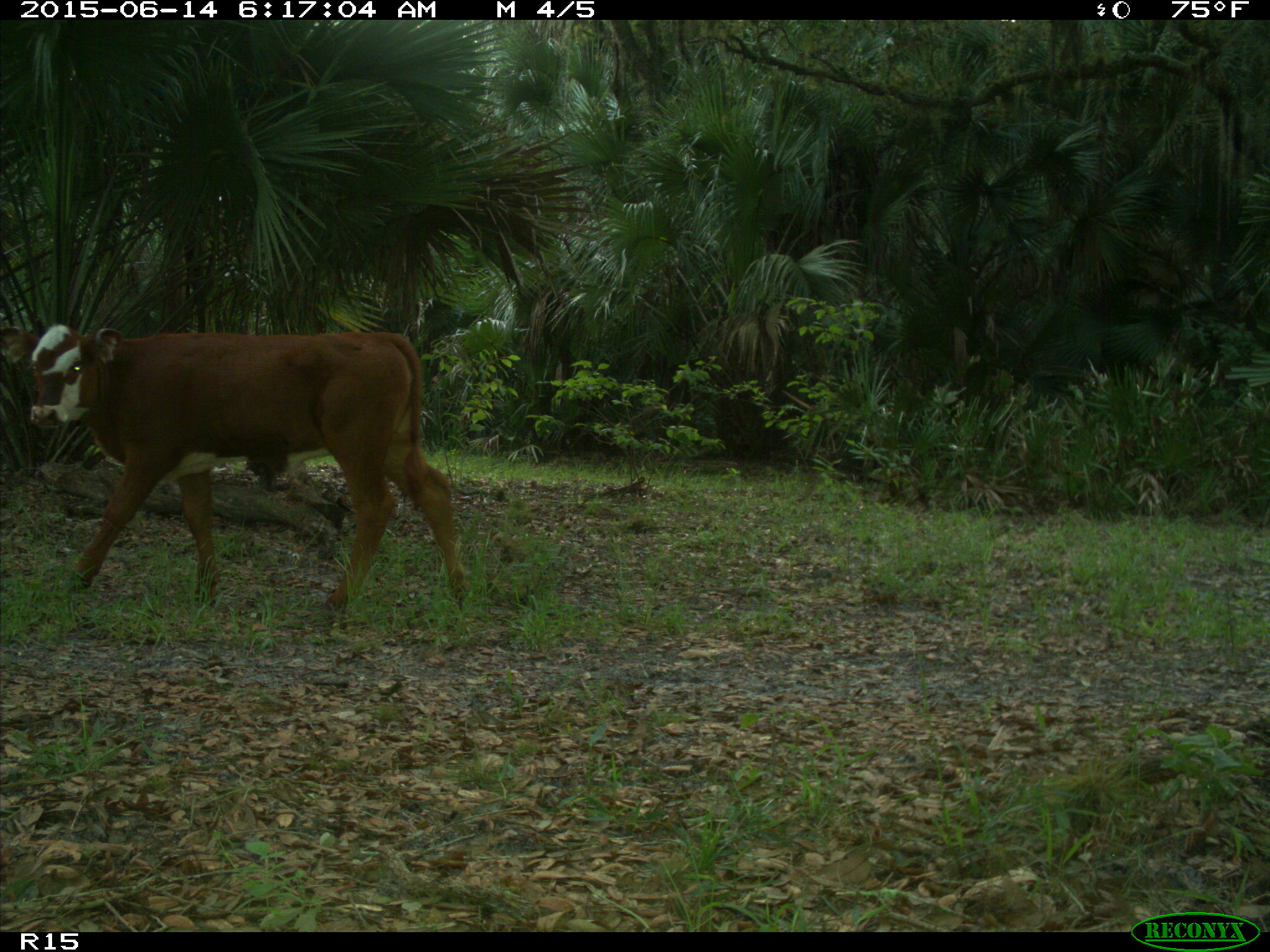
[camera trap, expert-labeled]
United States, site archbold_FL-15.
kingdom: Animalia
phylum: Chordata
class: Mammalia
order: Artiodactyla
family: Bovidae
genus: Bos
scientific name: Bos taurus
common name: domestic cow